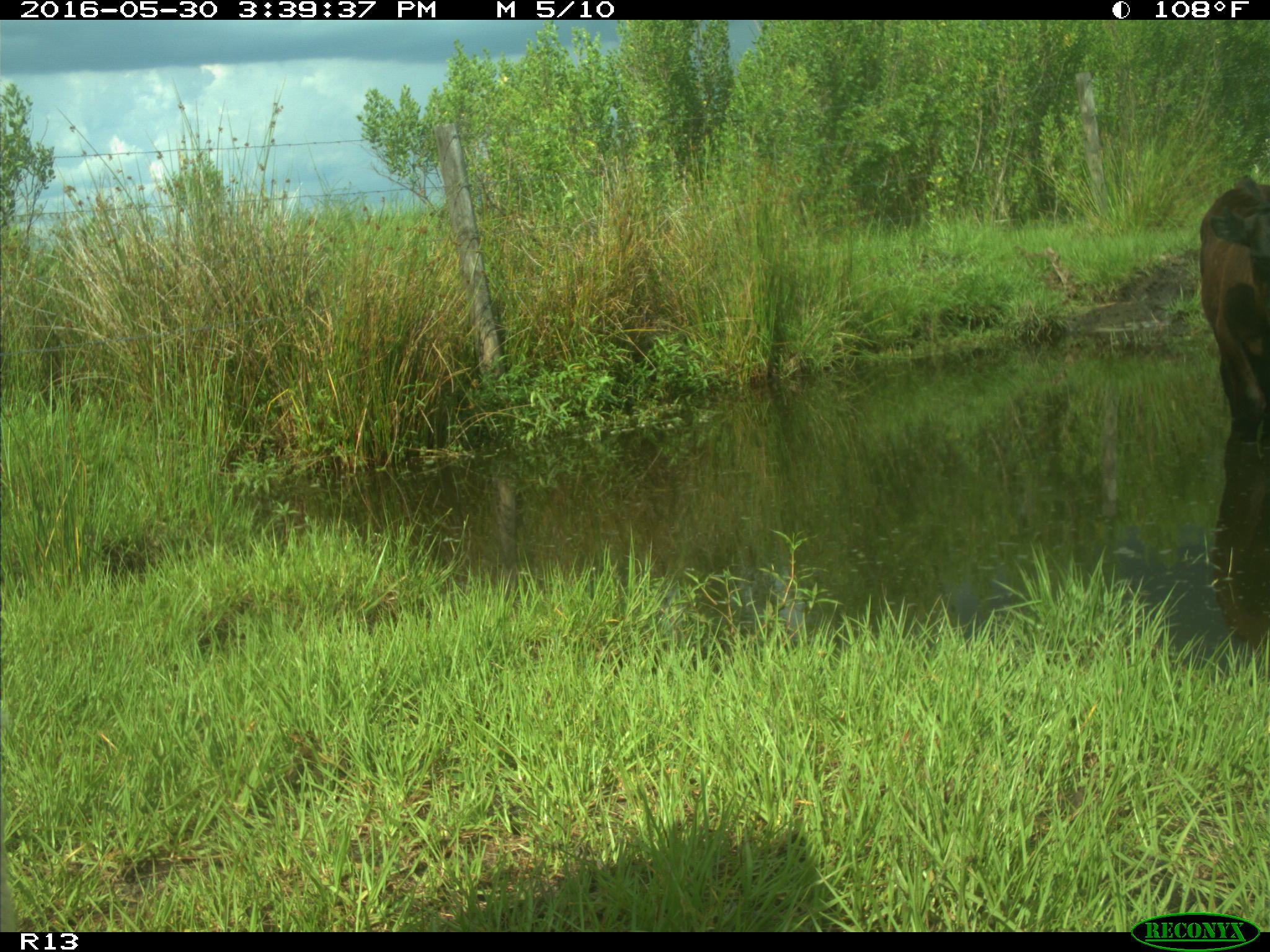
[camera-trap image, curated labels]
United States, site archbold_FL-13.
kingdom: Animalia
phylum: Chordata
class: Mammalia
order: Artiodactyla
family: Bovidae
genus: Bos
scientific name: Bos taurus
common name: domestic cow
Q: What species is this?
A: Bos taurus (domestic cow).